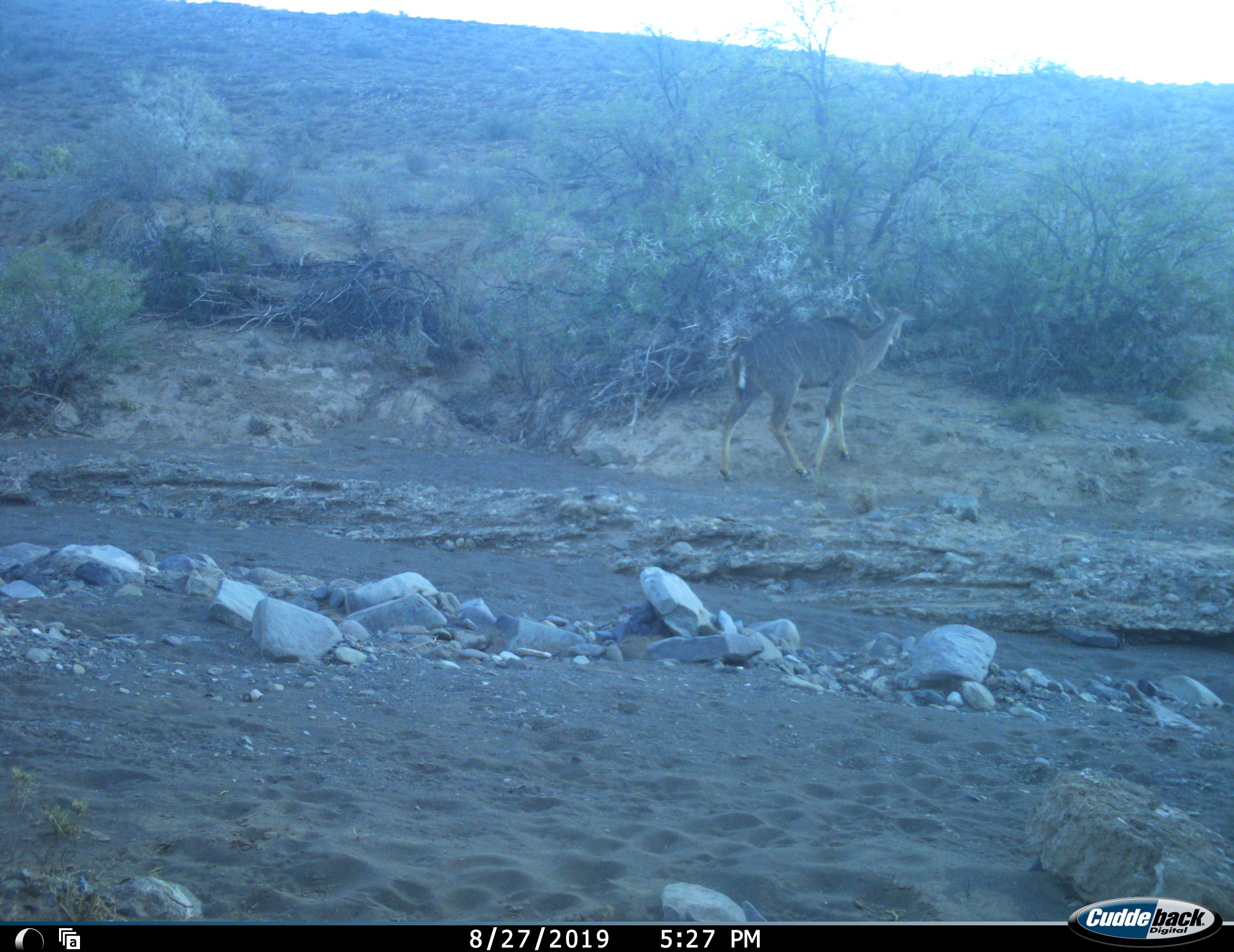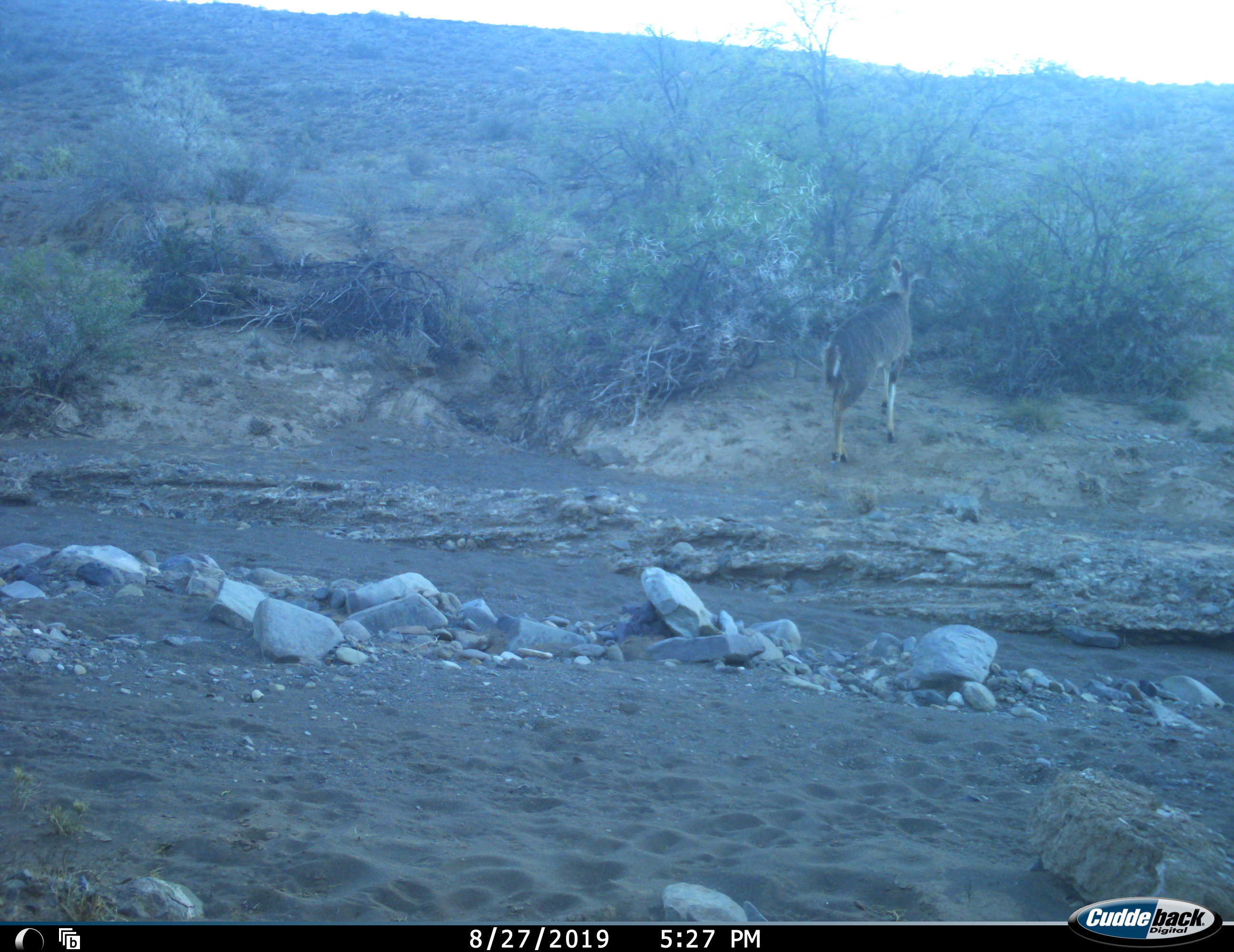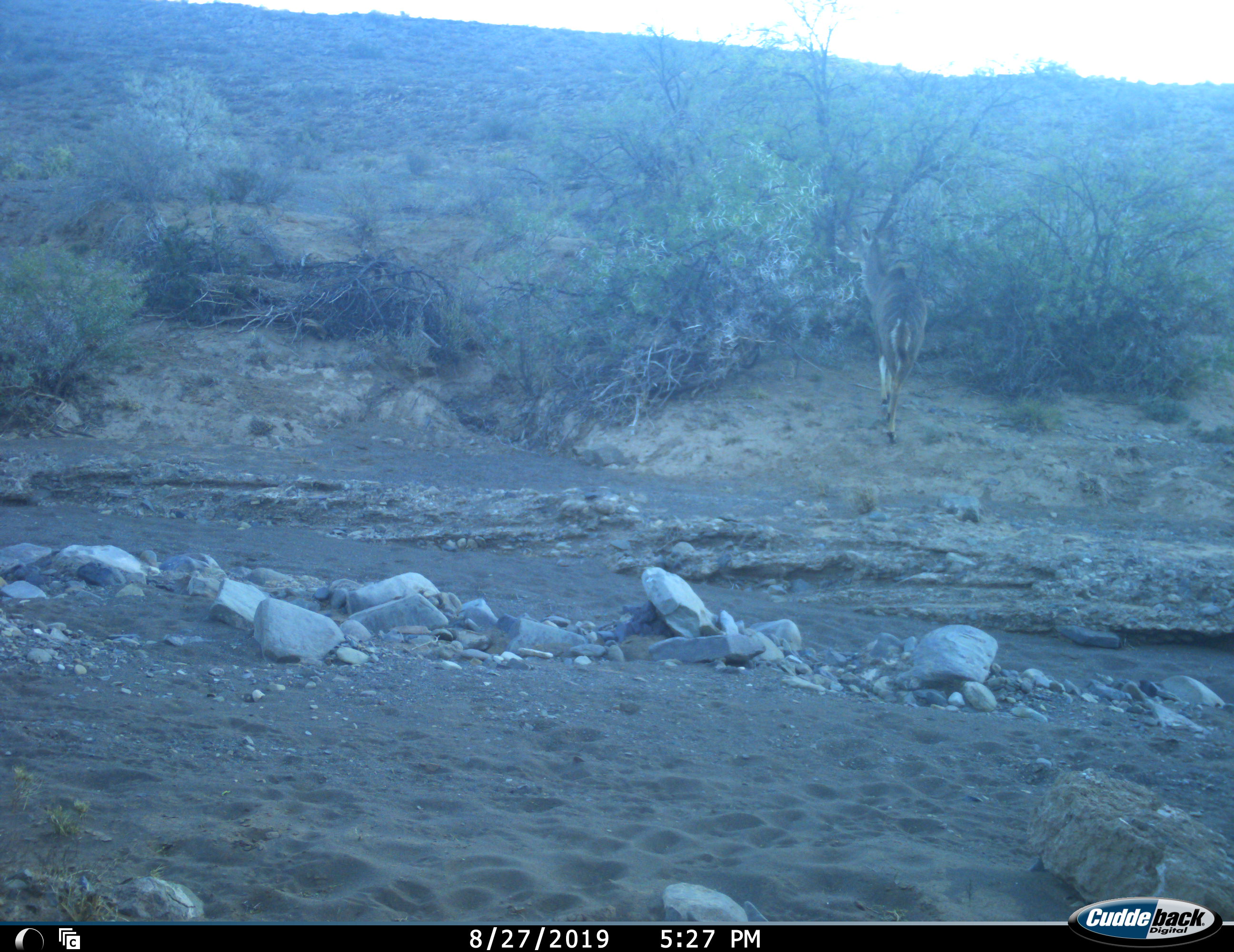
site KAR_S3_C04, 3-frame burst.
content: unidentified animal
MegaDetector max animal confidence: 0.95